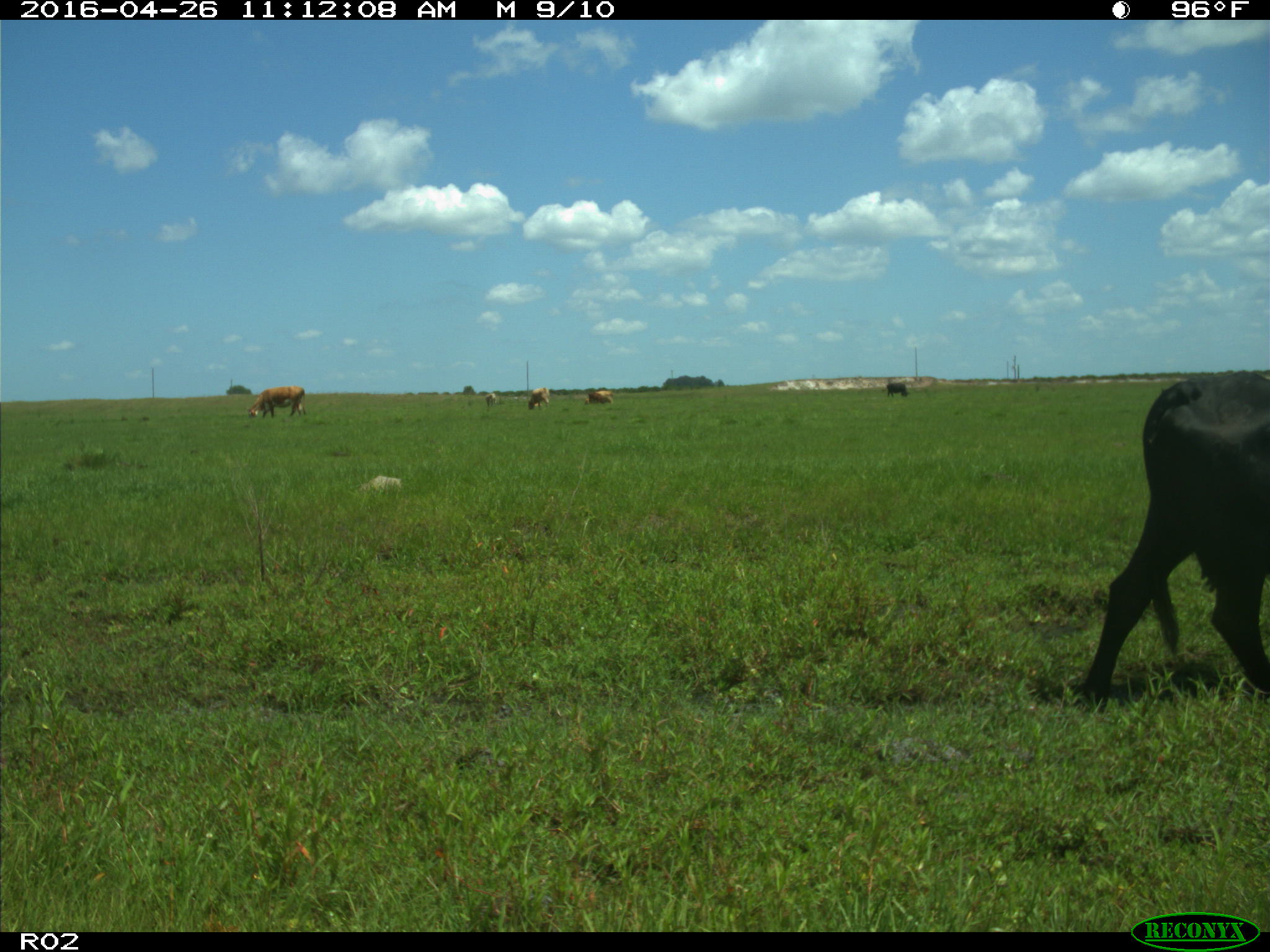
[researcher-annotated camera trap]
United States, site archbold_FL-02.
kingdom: Animalia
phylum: Chordata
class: Mammalia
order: Artiodactyla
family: Bovidae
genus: Bos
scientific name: Bos taurus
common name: domestic cow